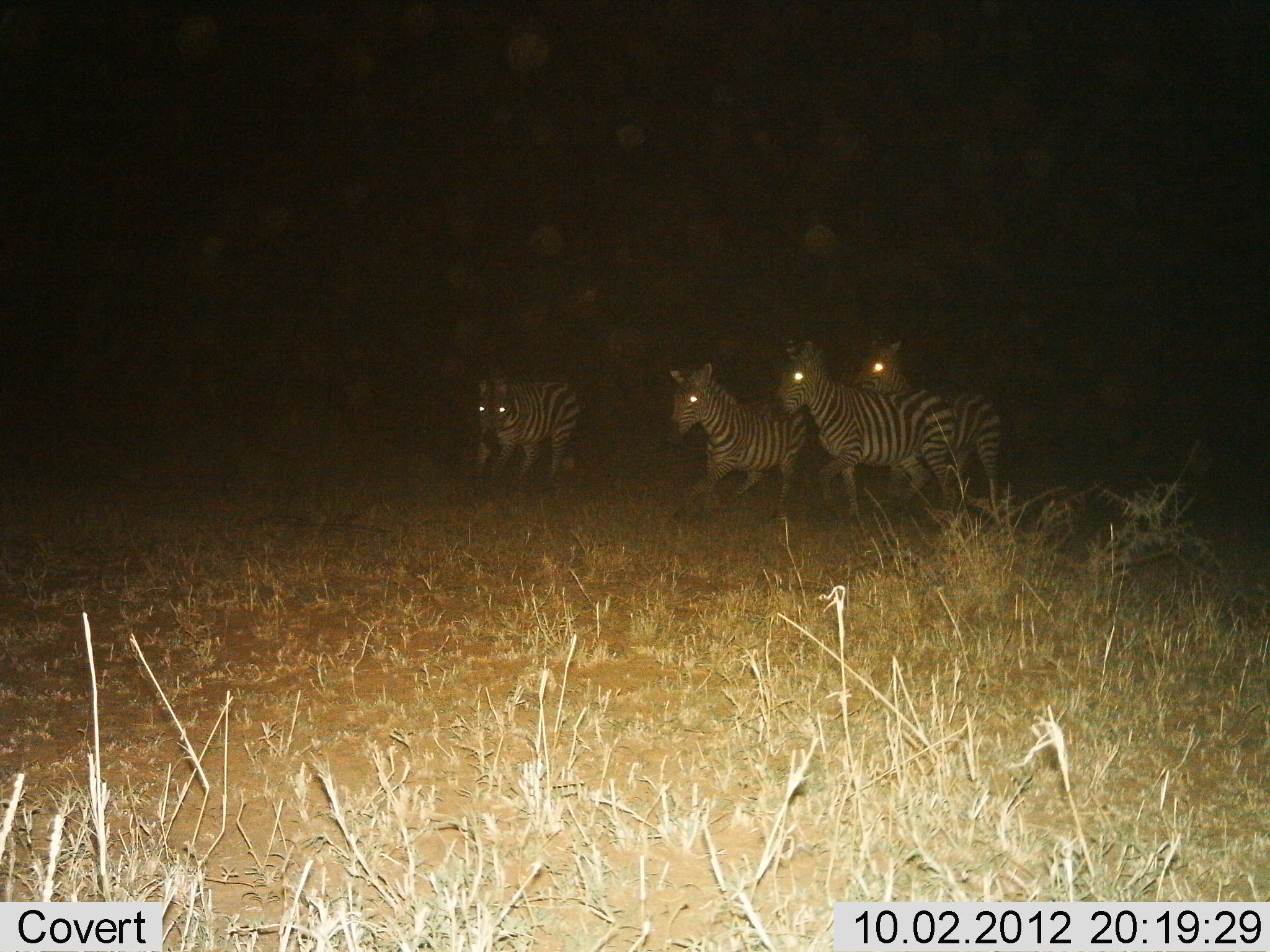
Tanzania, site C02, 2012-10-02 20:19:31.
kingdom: Animalia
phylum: Chordata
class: Mammalia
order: Perissodactyla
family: Equidae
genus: Equus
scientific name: Equus quagga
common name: plains zebra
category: zebra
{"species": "zebra (plains zebra) (Equus quagga)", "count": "4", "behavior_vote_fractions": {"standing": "30%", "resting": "0%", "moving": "80%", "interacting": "0%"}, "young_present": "0%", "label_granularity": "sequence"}